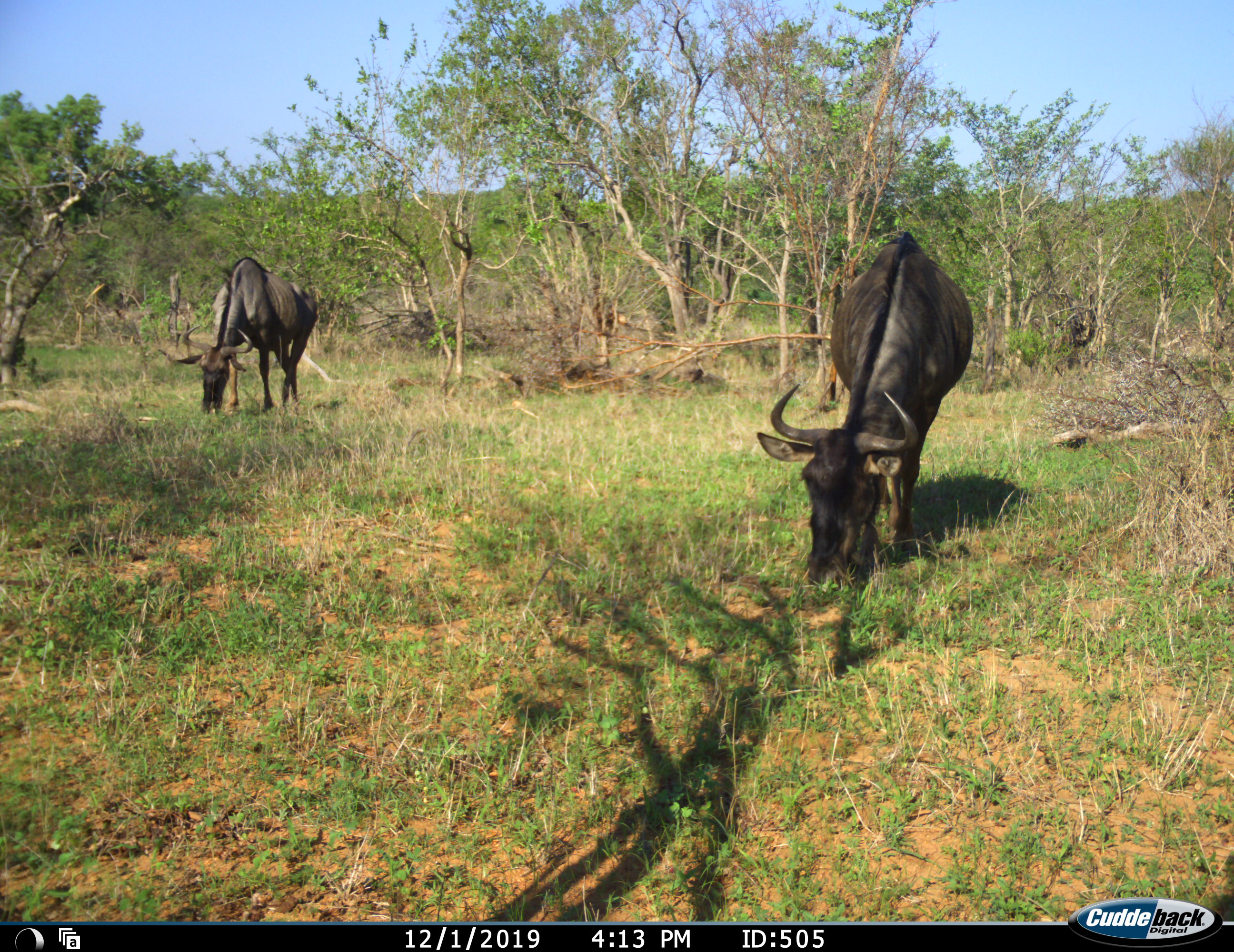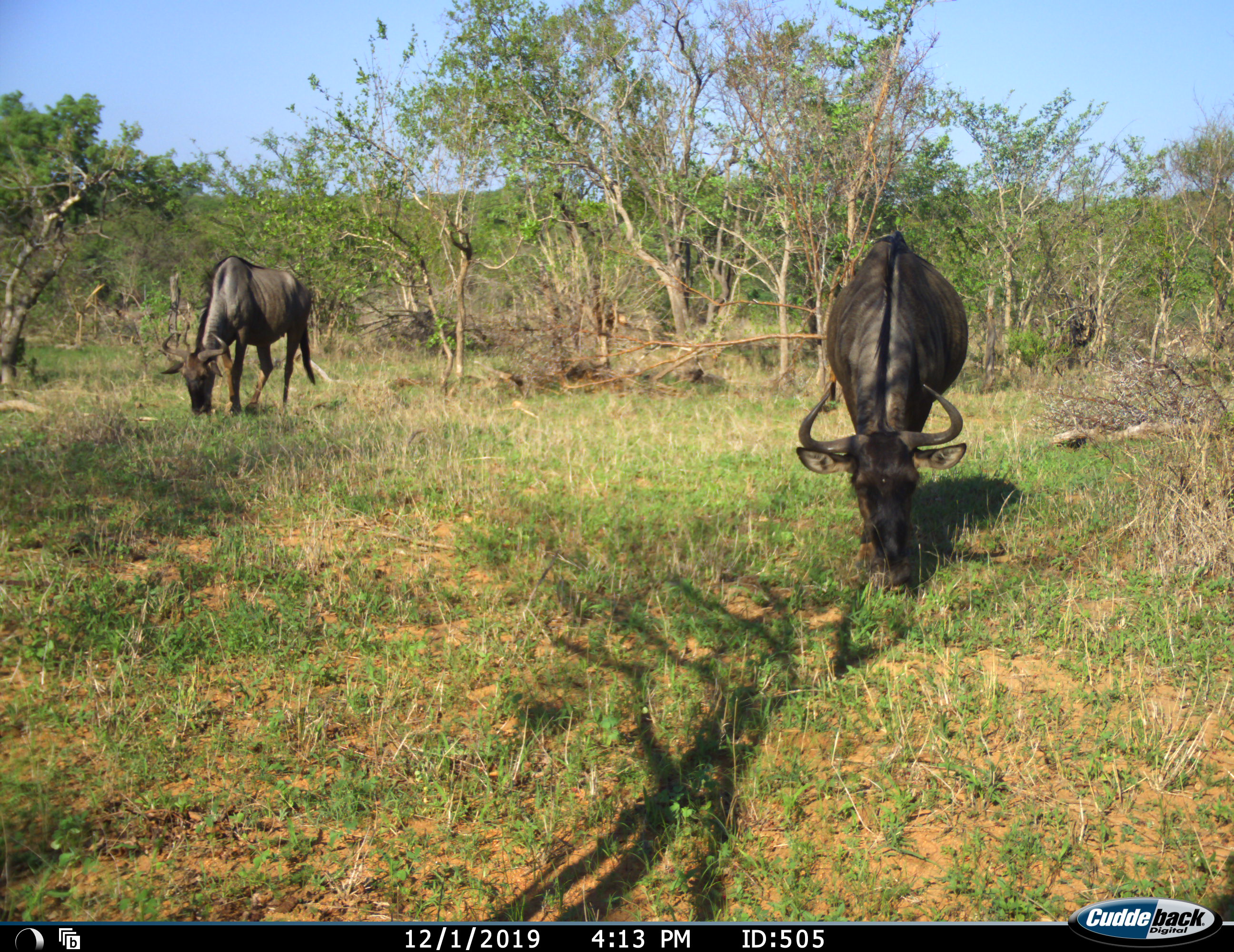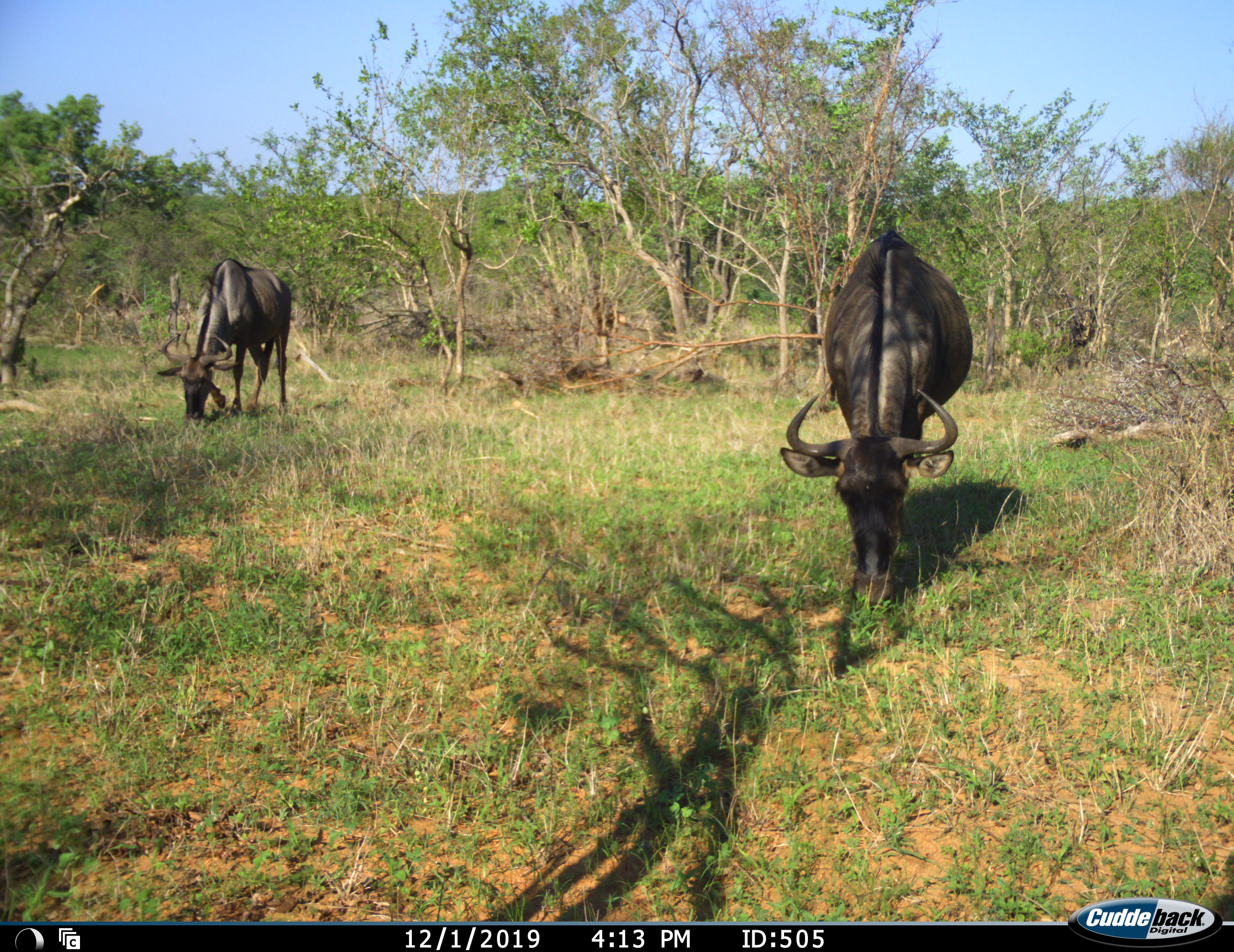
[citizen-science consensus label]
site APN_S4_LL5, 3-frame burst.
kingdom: Animalia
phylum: Chordata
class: Mammalia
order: Artiodactyla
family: Bovidae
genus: Connochaetes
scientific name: Connochaetes taurinus taurinus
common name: blue wildebeest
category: wildebeestblue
Wildebeestblue (blue wildebeest) (Connochaetes taurinus taurinus), count 2. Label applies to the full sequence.